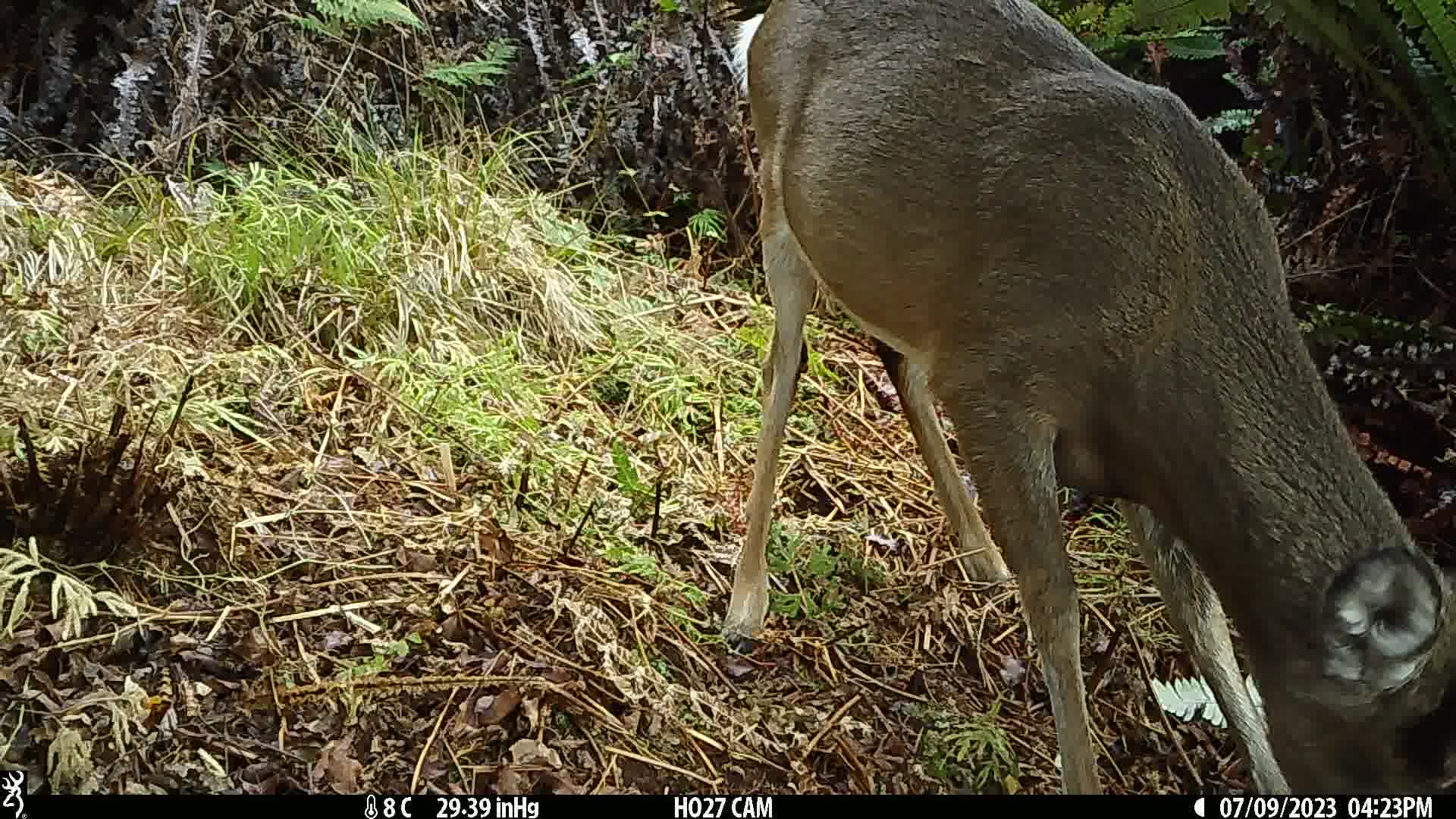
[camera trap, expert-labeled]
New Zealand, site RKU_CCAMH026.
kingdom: Animalia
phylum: Chordata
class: Mammalia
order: Artiodactyla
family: Cervidae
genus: Odocoileus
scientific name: Odocoileus virginianus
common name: white-tailed deer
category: white tailed deer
White tailed deer (white-tailed deer) (Odocoileus virginianus).